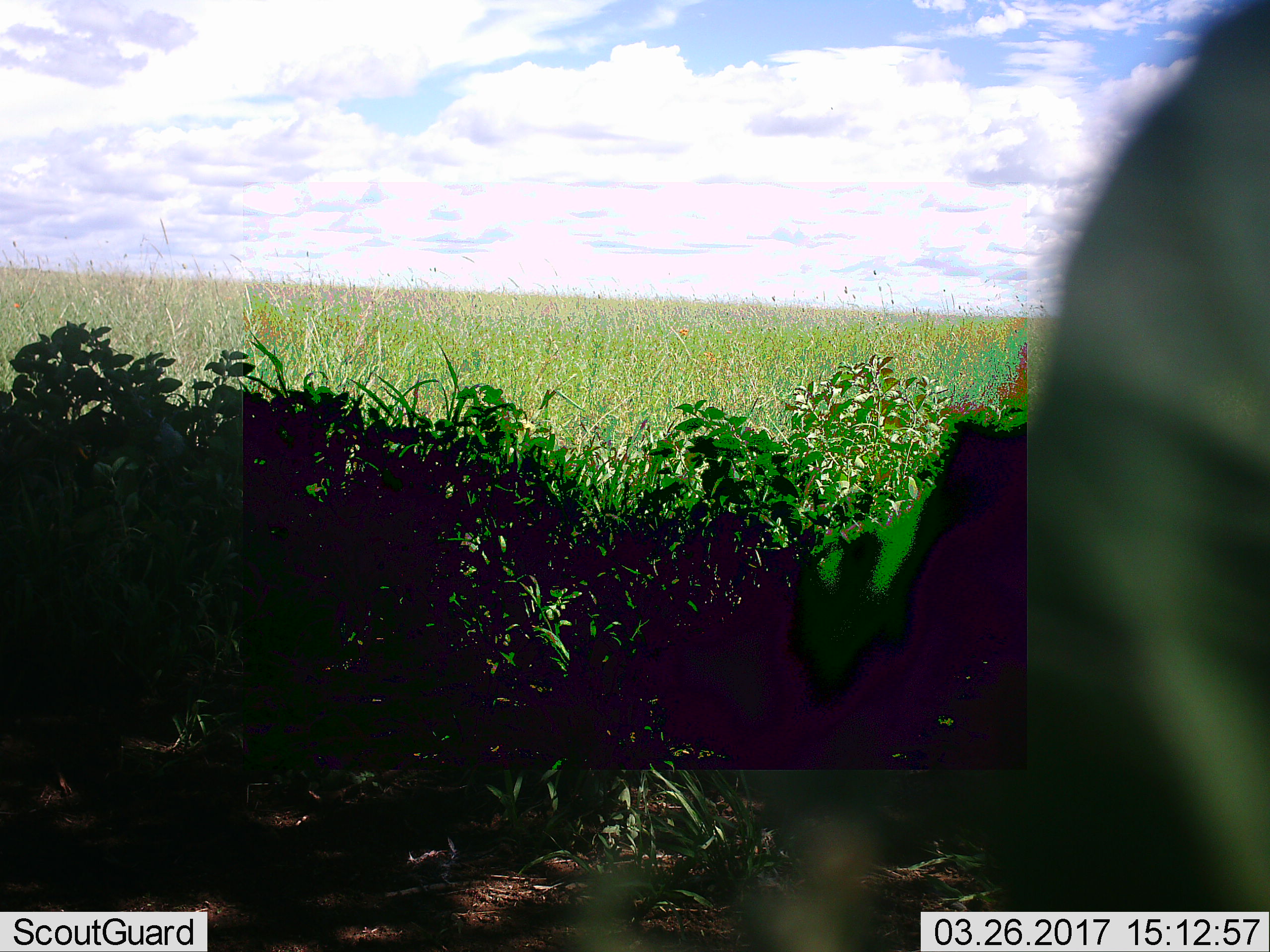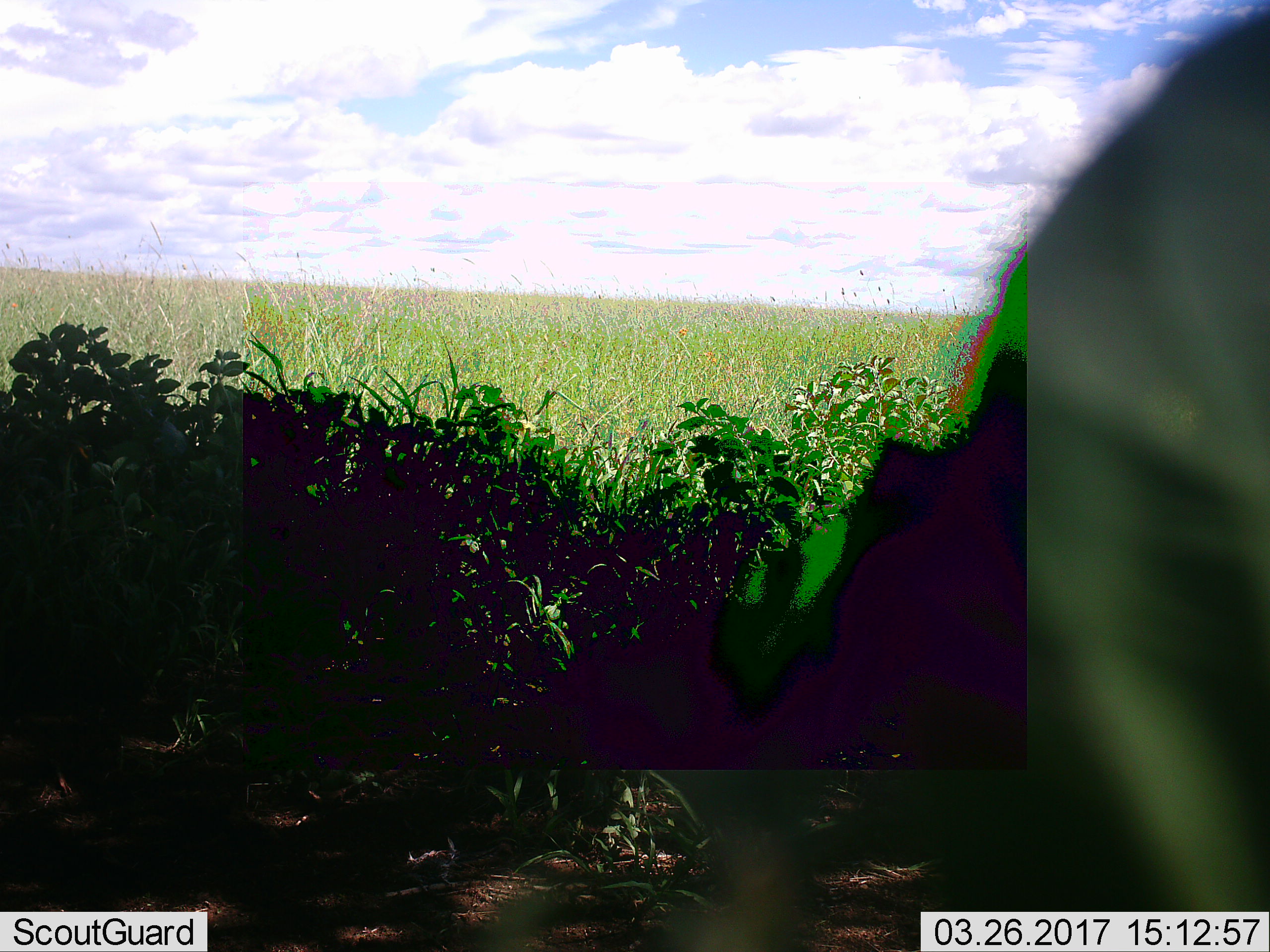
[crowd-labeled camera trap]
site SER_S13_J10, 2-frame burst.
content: unidentified animal